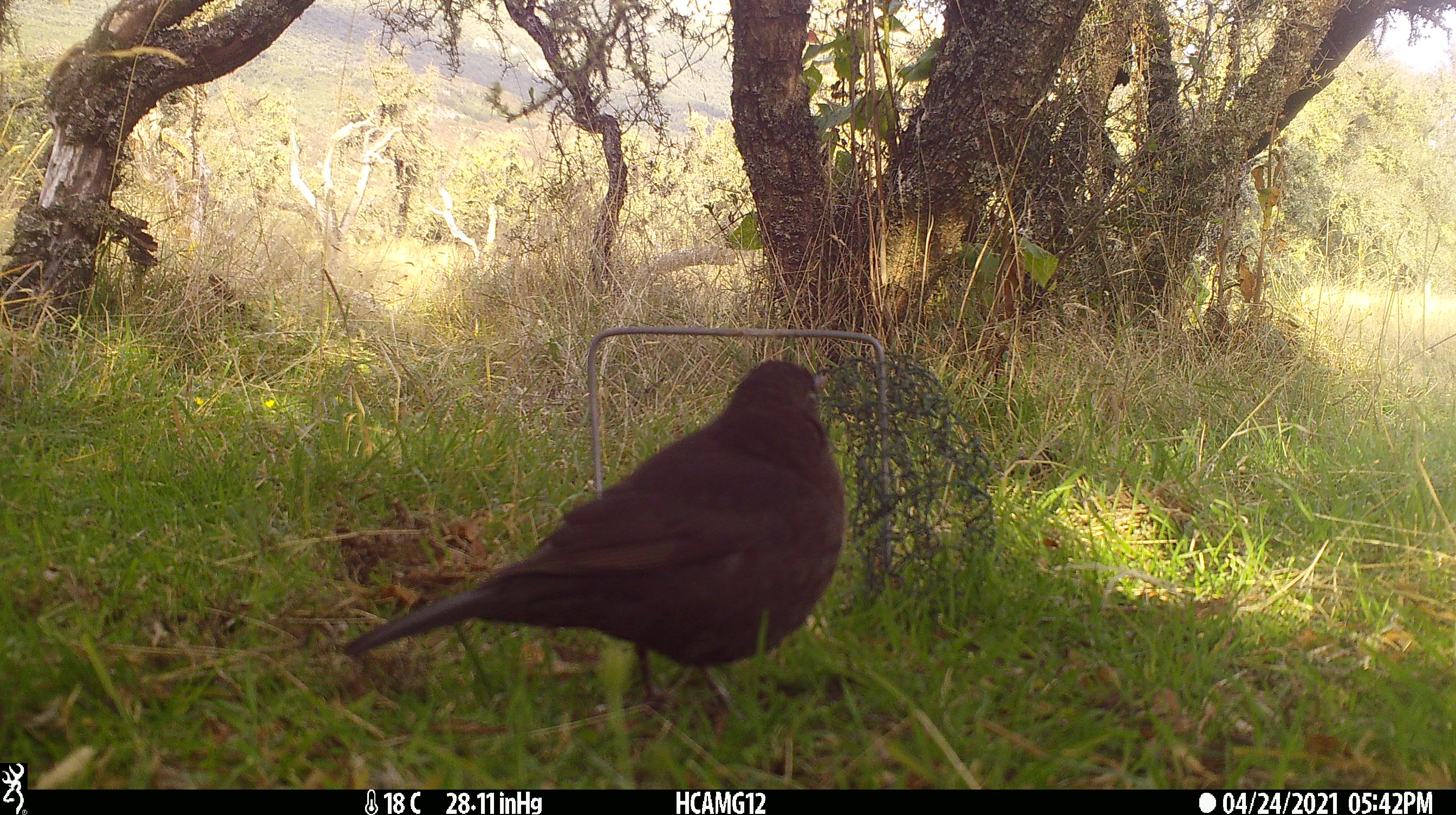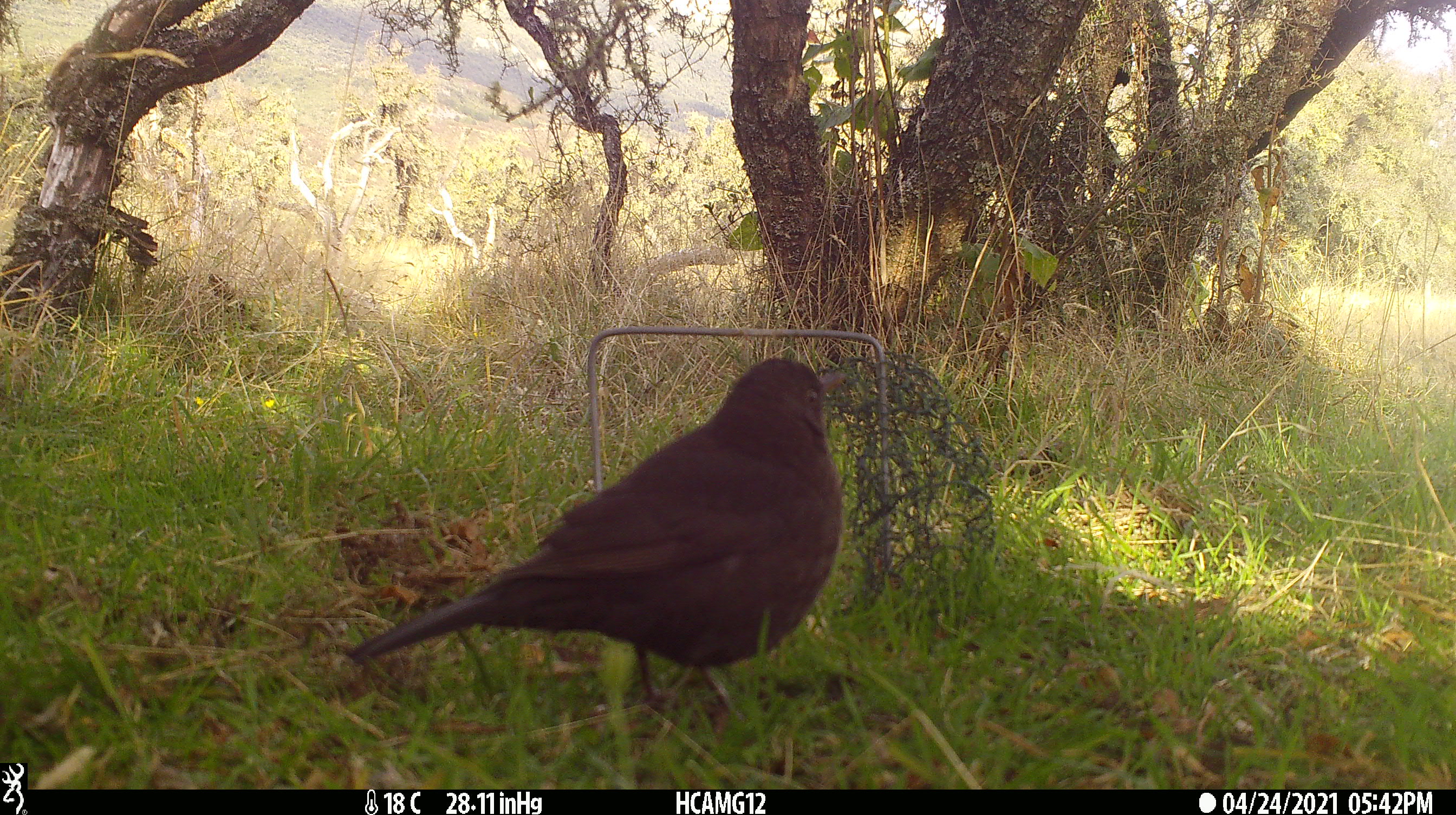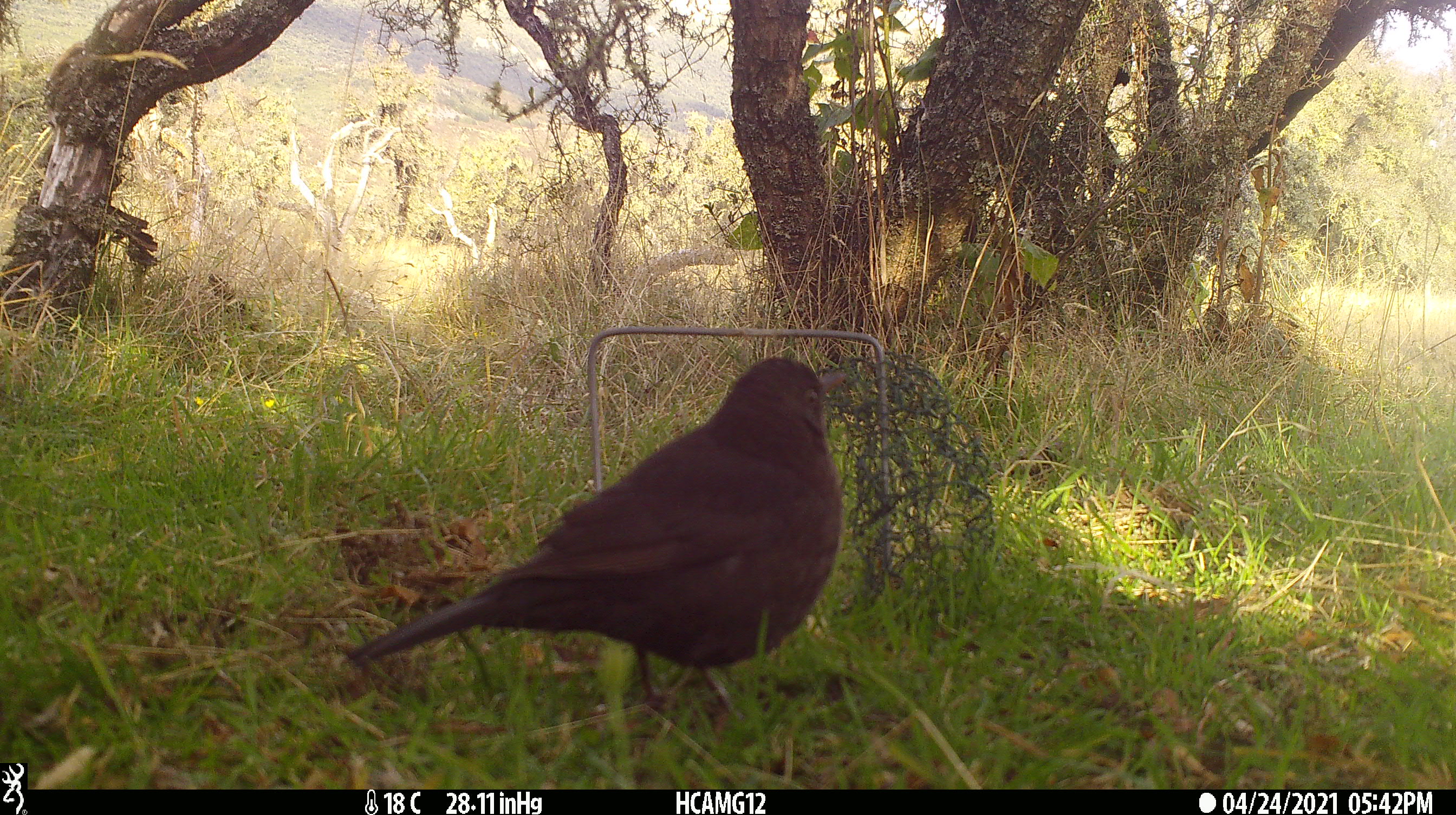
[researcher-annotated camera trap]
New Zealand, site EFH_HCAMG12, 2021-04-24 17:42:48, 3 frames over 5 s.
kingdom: Animalia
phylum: Chordata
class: Aves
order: Passeriformes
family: Turdidae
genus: Turdus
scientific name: Turdus merula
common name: eurasian blackbird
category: blackbird